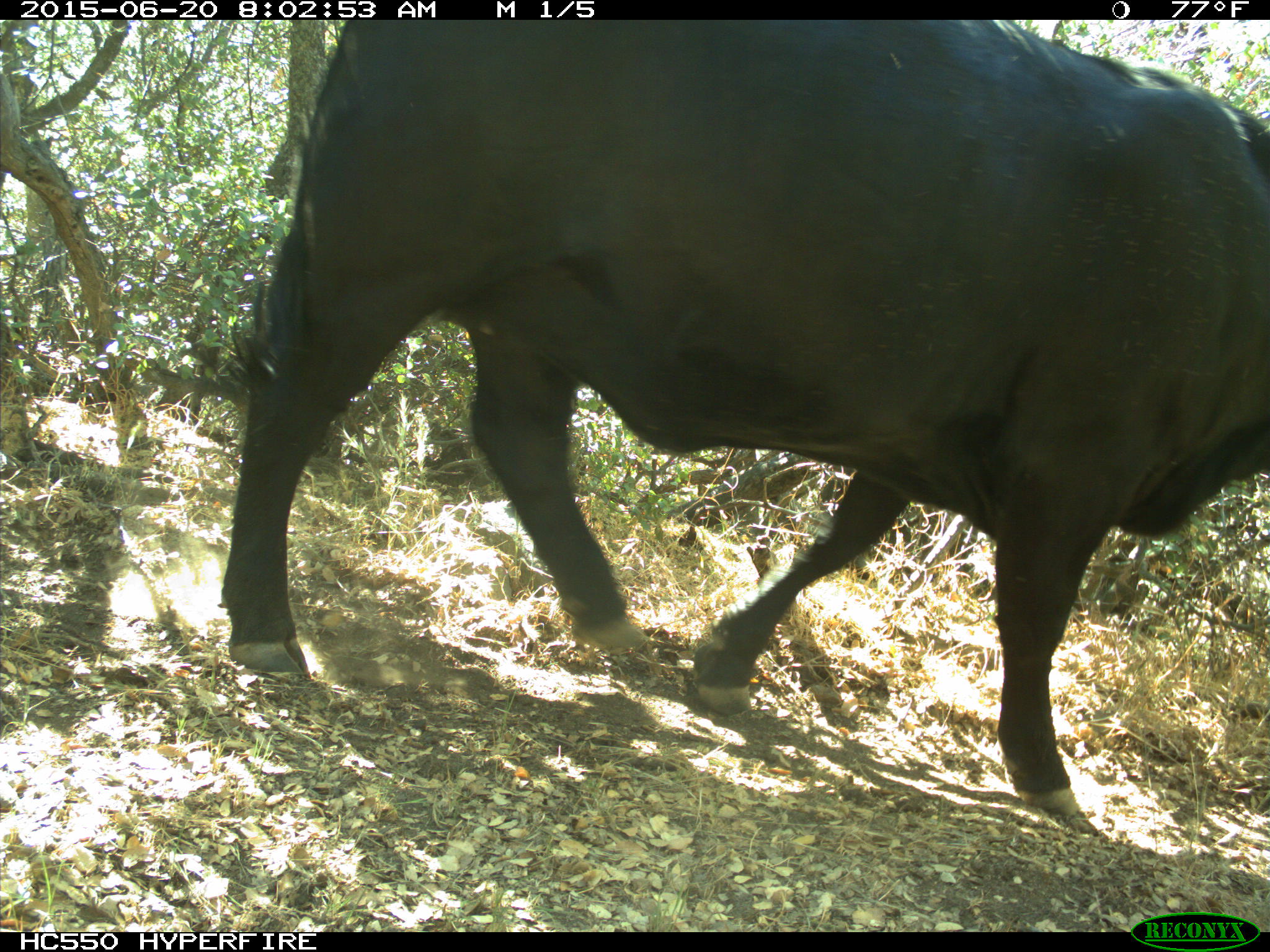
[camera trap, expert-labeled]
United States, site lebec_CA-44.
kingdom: Animalia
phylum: Chordata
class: Mammalia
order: Artiodactyla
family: Bovidae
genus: Bos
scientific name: Bos taurus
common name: domestic cow